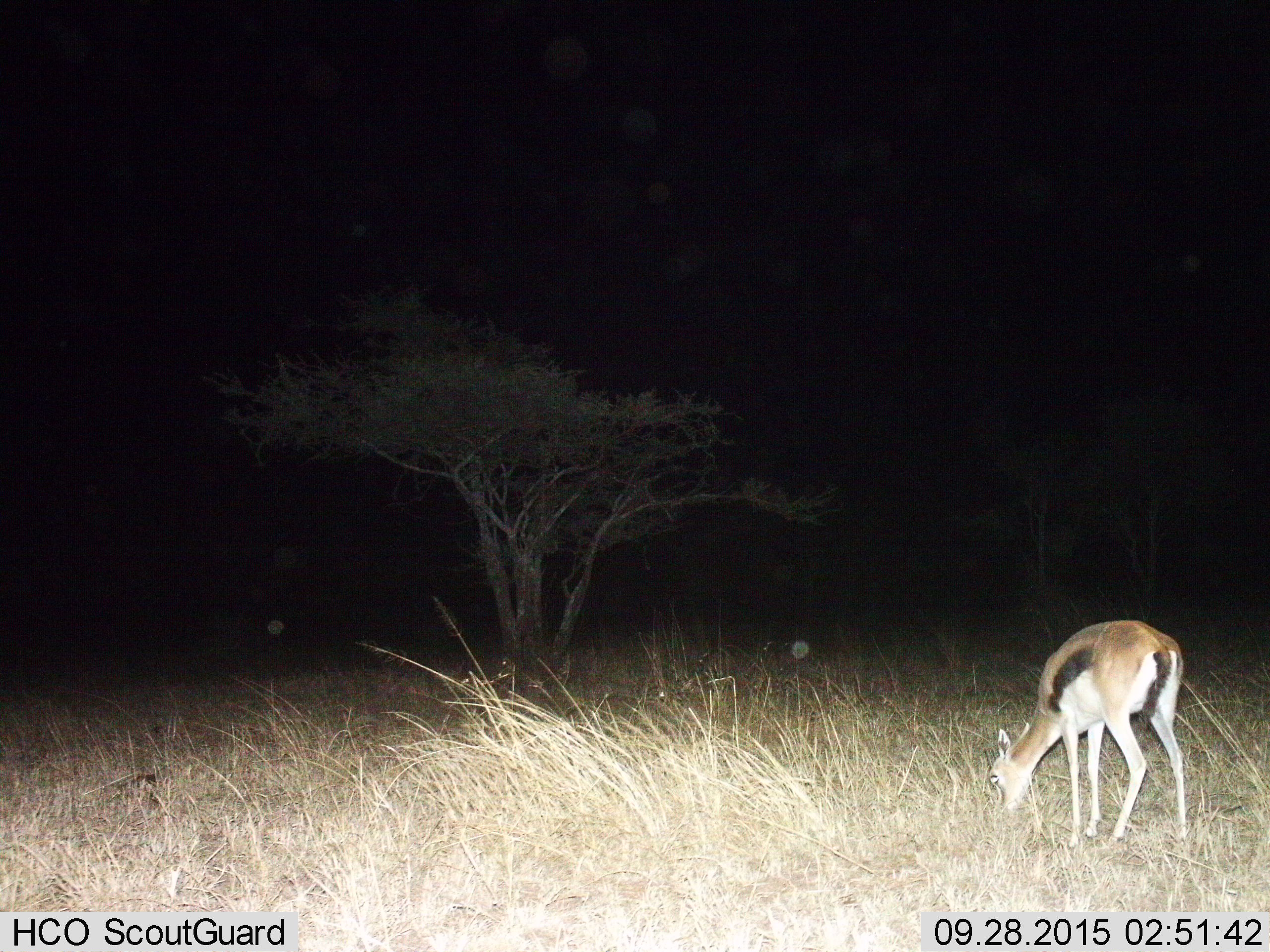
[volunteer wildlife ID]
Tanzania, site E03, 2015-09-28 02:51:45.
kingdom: Animalia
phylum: Chordata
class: Mammalia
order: Artiodactyla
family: Bovidae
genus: Eudorcas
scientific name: Eudorcas thomsonii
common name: thomson's gazelle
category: gazellethomsons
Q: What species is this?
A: Gazellethomsons (thomson's gazelle) (Eudorcas thomsonii).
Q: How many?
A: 1.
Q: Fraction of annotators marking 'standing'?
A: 40%.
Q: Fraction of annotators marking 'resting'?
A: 0%.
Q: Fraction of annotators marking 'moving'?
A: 0%.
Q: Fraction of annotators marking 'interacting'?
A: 0%.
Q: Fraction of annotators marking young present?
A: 7%.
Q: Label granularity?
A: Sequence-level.